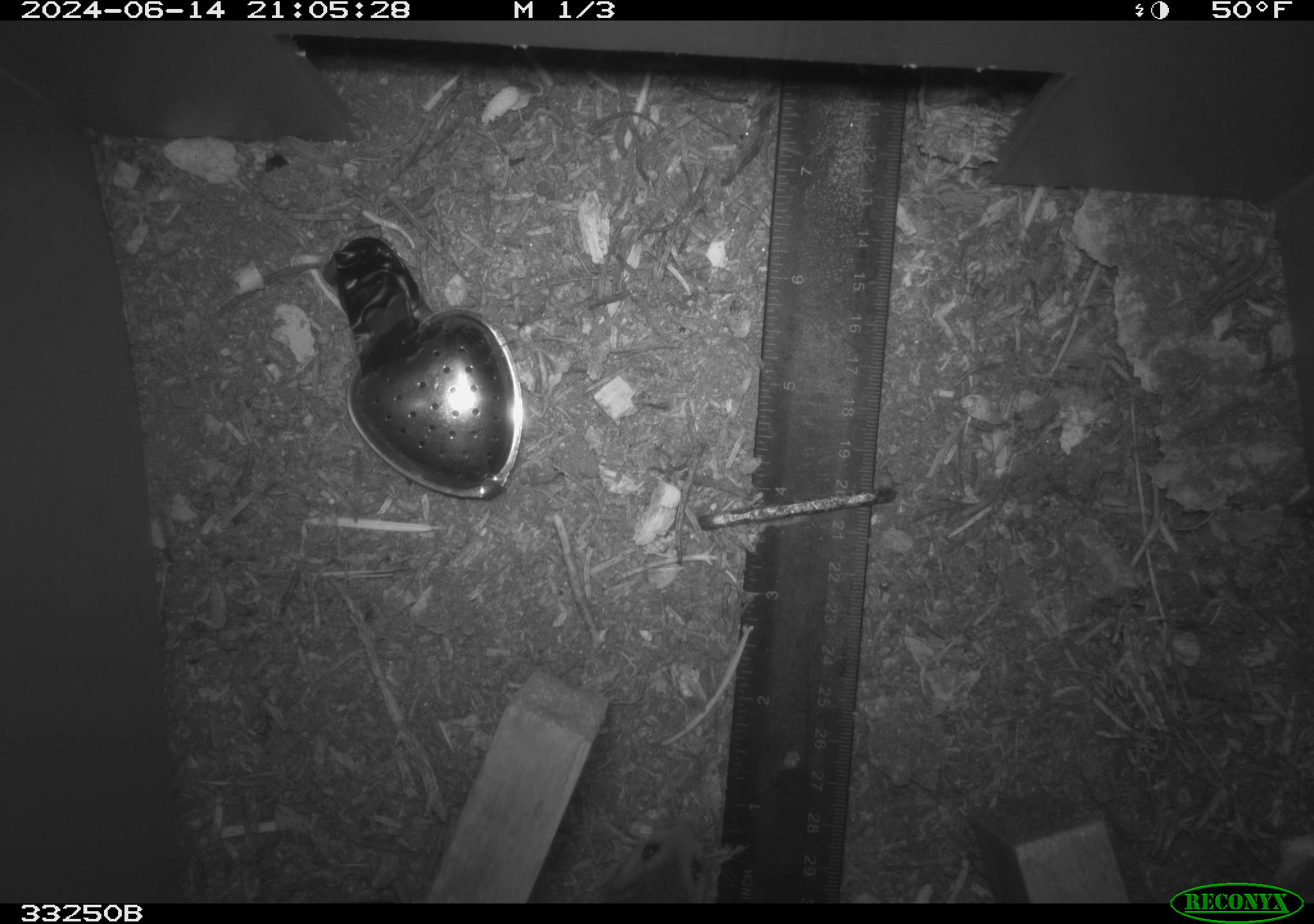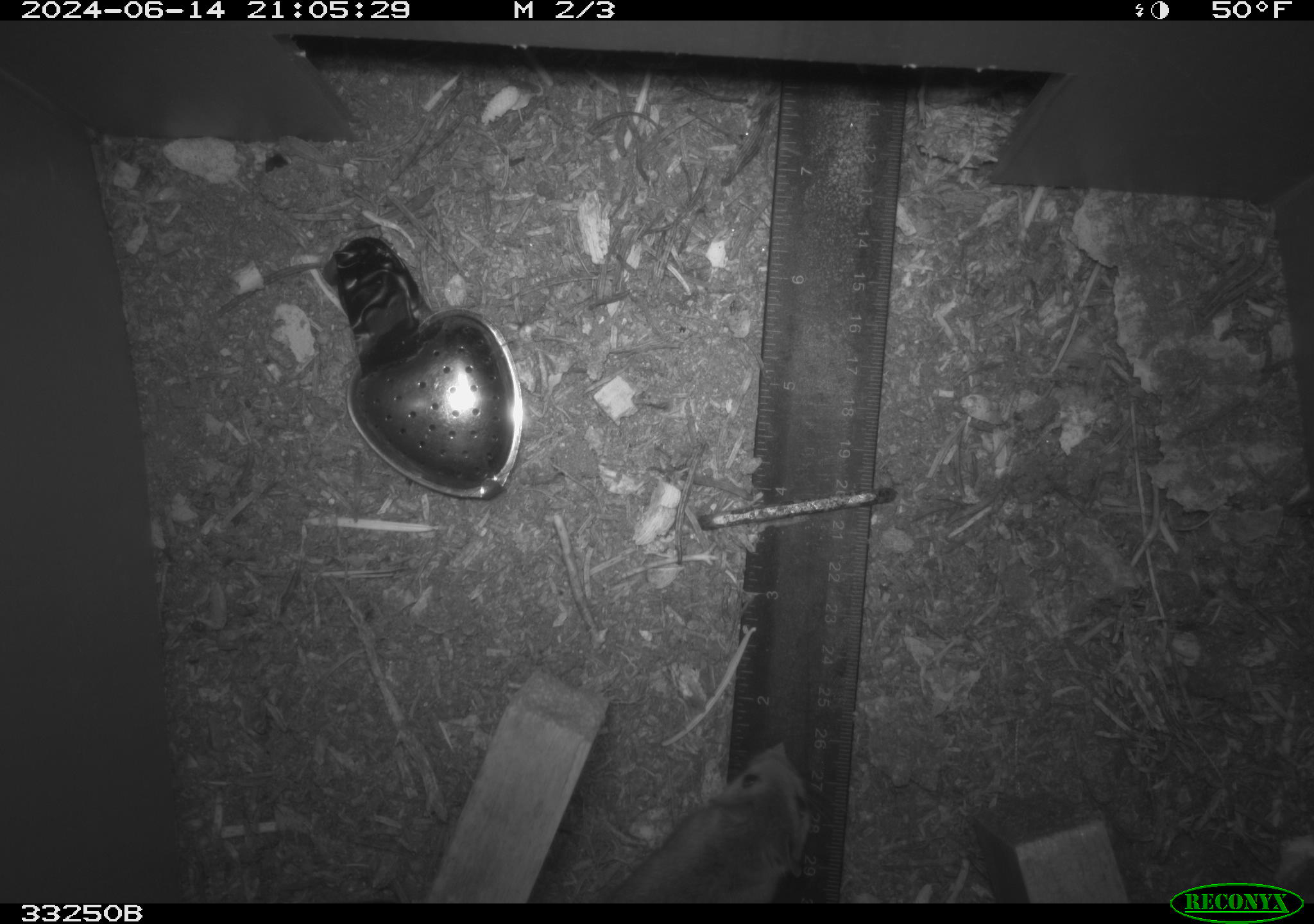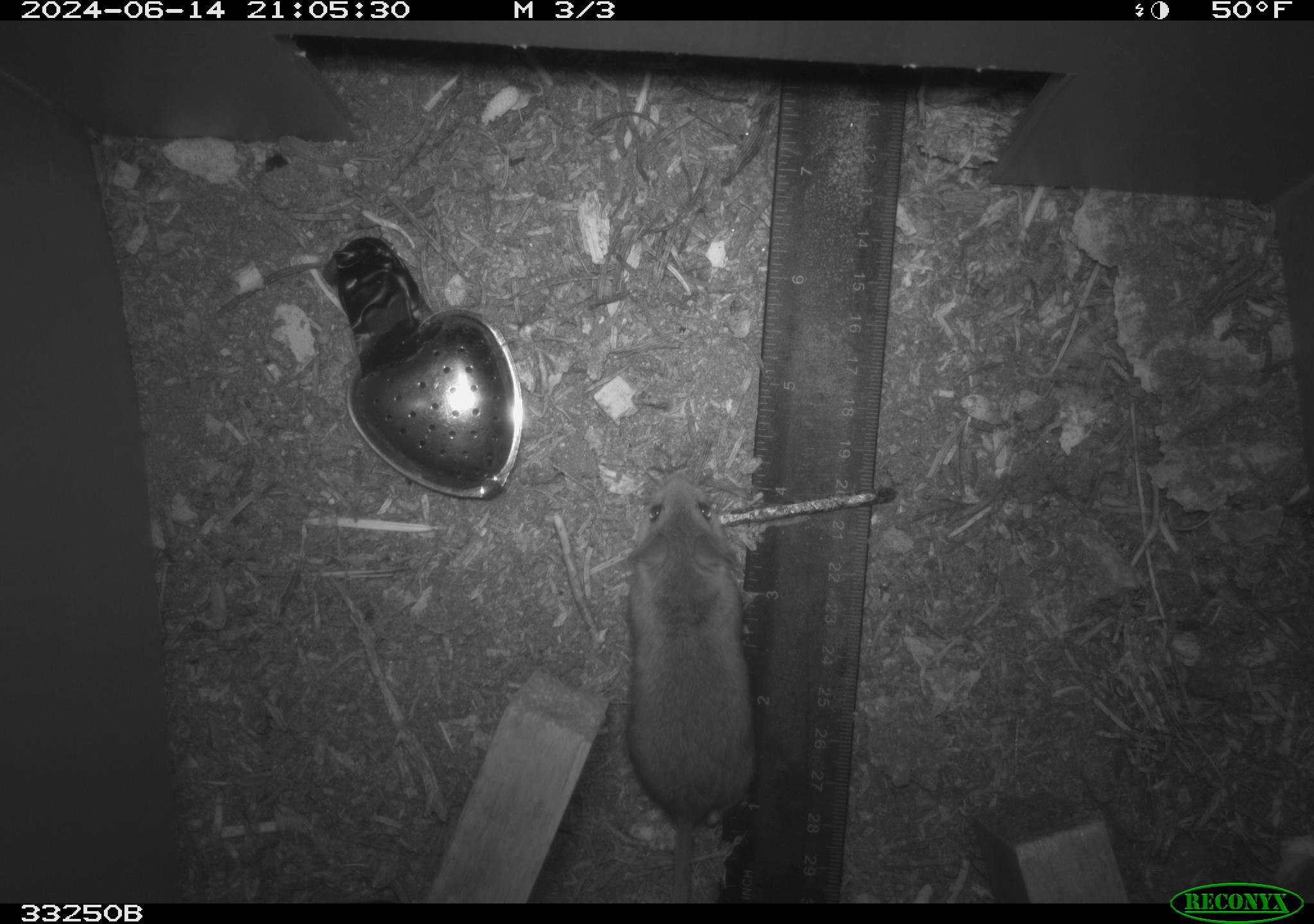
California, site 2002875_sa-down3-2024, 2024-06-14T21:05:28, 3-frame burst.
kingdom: Animalia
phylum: Chordata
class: Mammalia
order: Rodentia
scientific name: Rodentia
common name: rodent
Rodent (Rodentia).